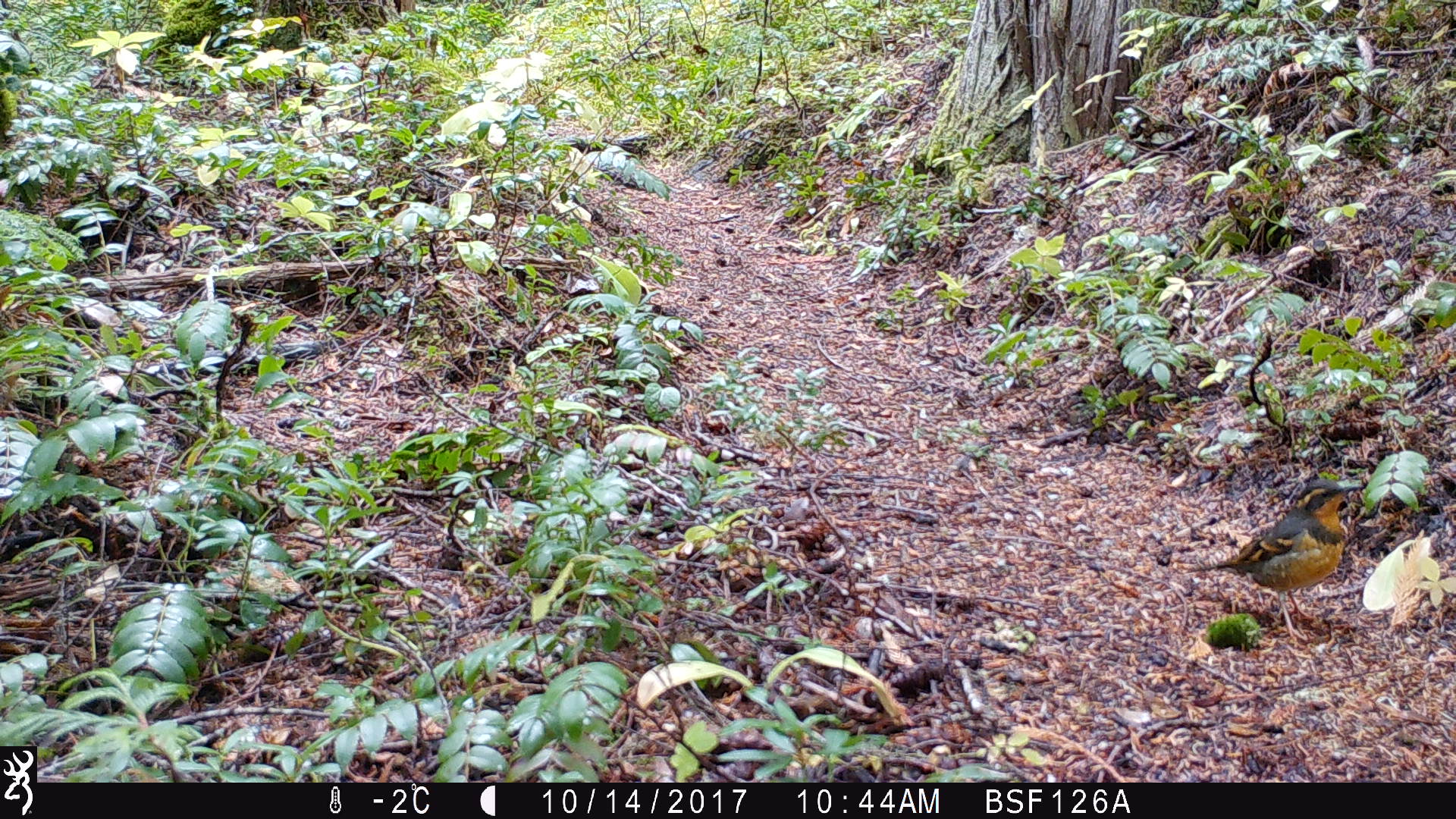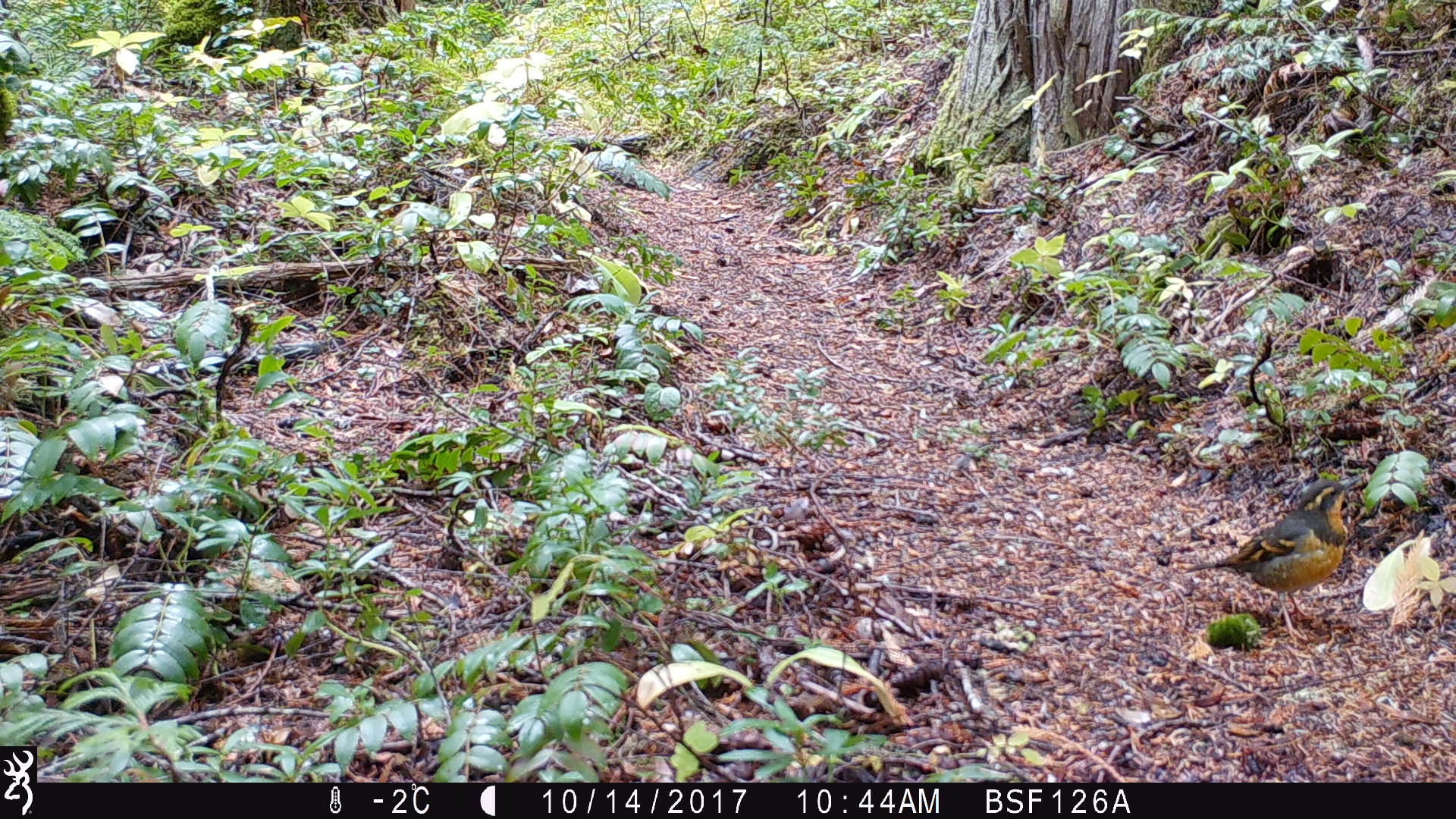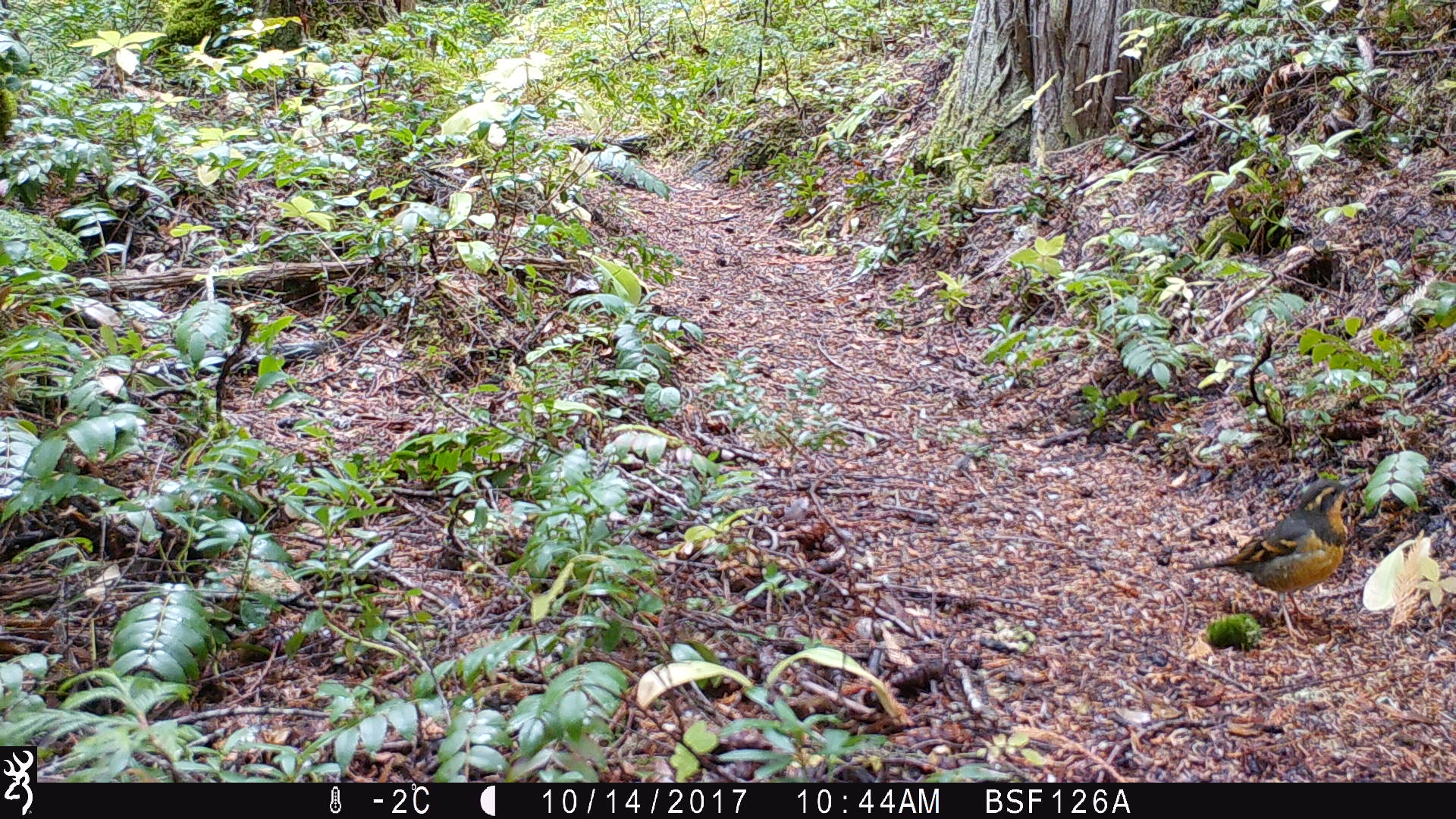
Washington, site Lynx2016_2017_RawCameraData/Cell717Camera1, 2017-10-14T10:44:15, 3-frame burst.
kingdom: Animalia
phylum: Chordata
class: Aves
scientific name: Aves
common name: birds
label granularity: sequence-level